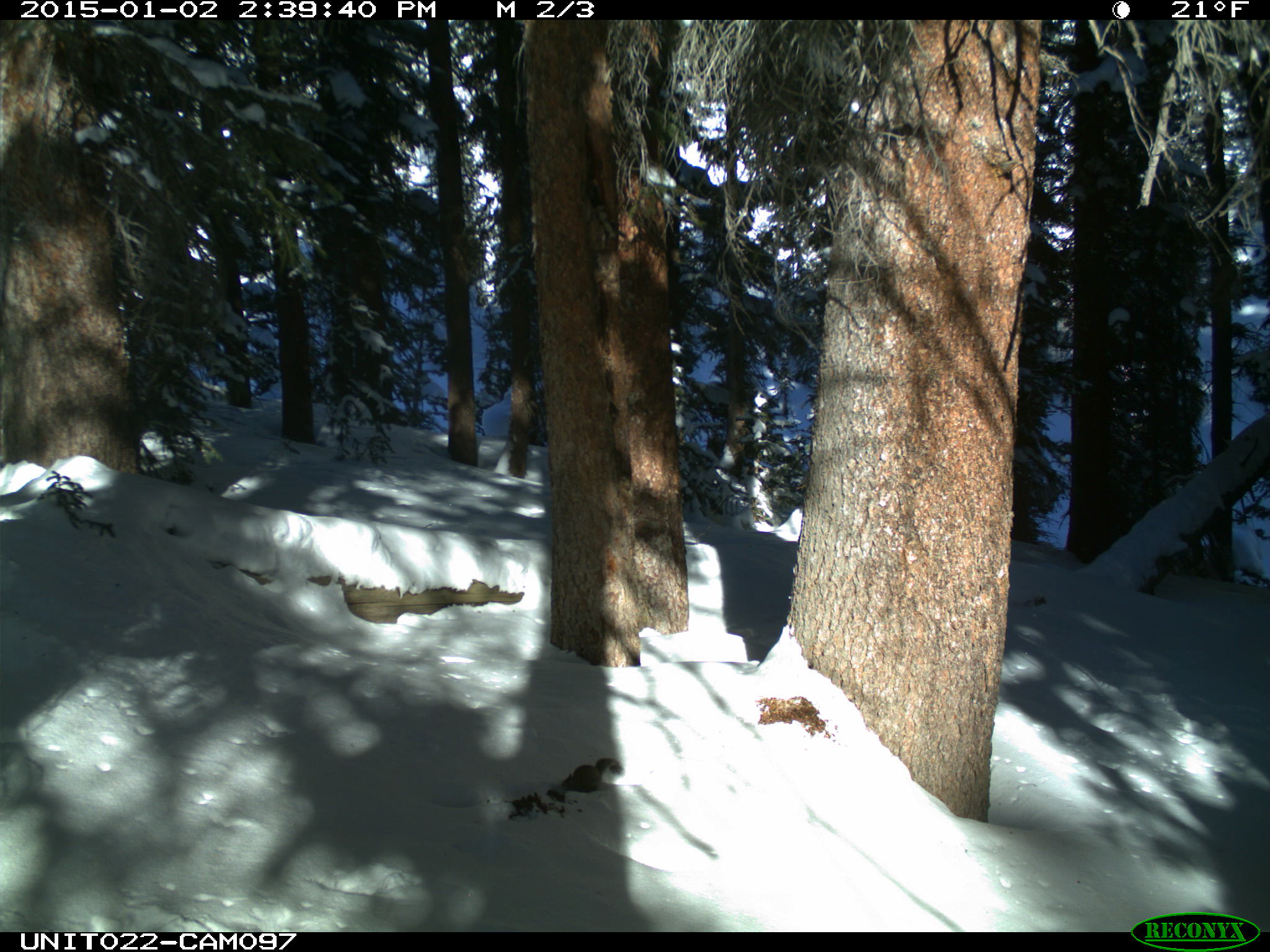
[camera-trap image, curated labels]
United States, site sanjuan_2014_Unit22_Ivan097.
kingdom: Animalia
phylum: Chordata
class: Mammalia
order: Rodentia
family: Sciuridae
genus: Tamiasciurus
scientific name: Tamiasciurus hudsonicus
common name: american red squirrel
Tamiasciurus hudsonicus (american red squirrel).